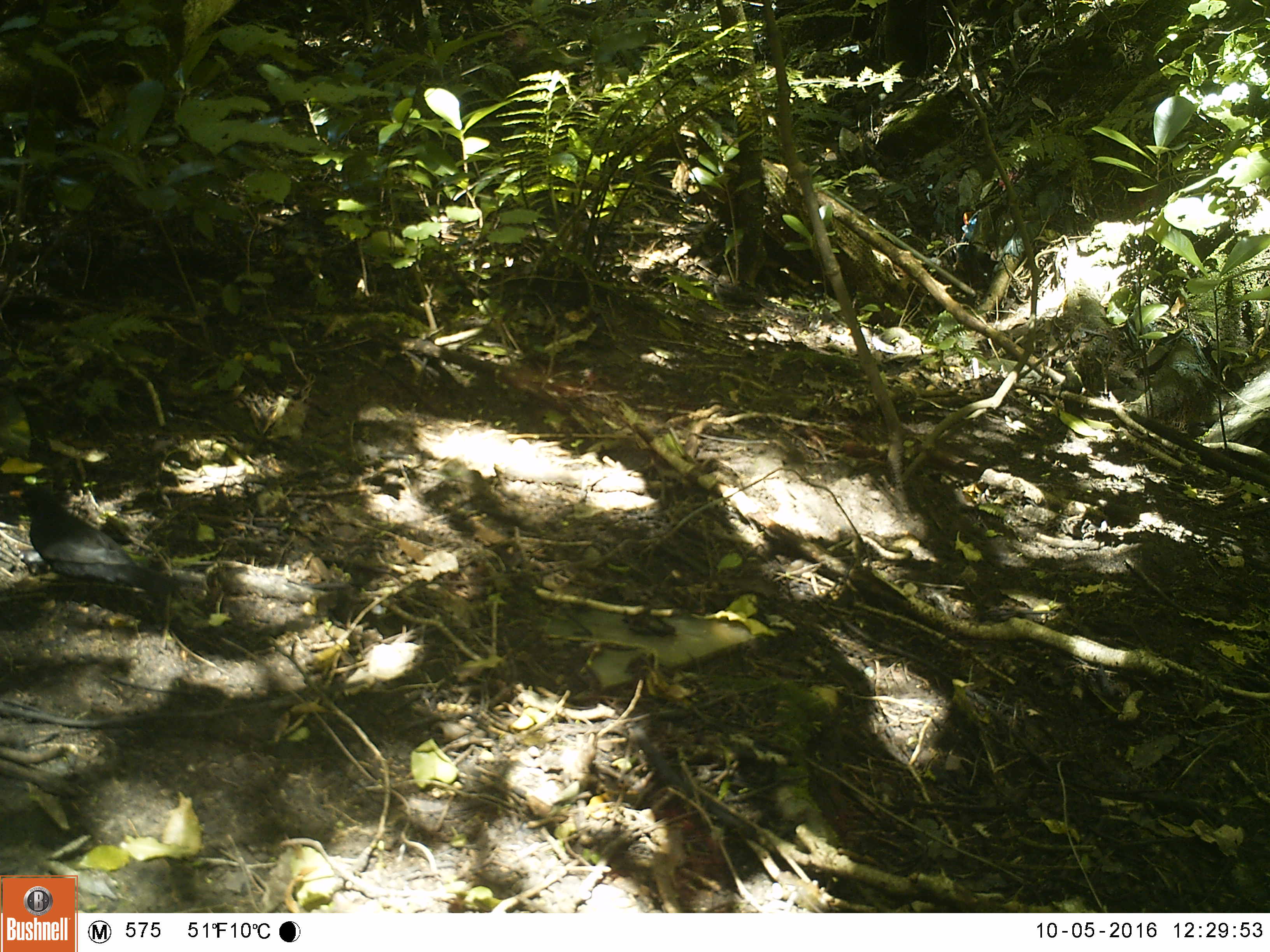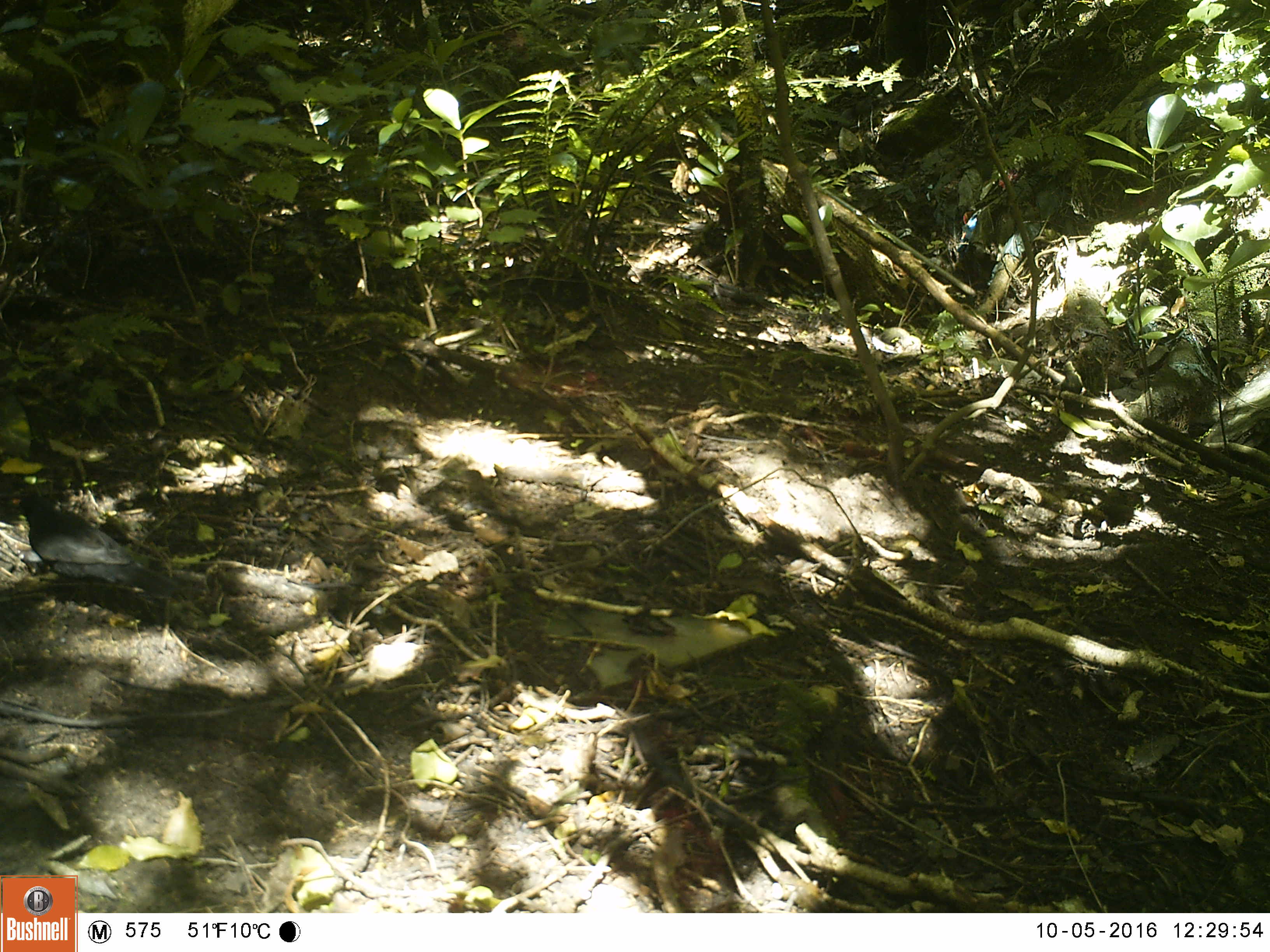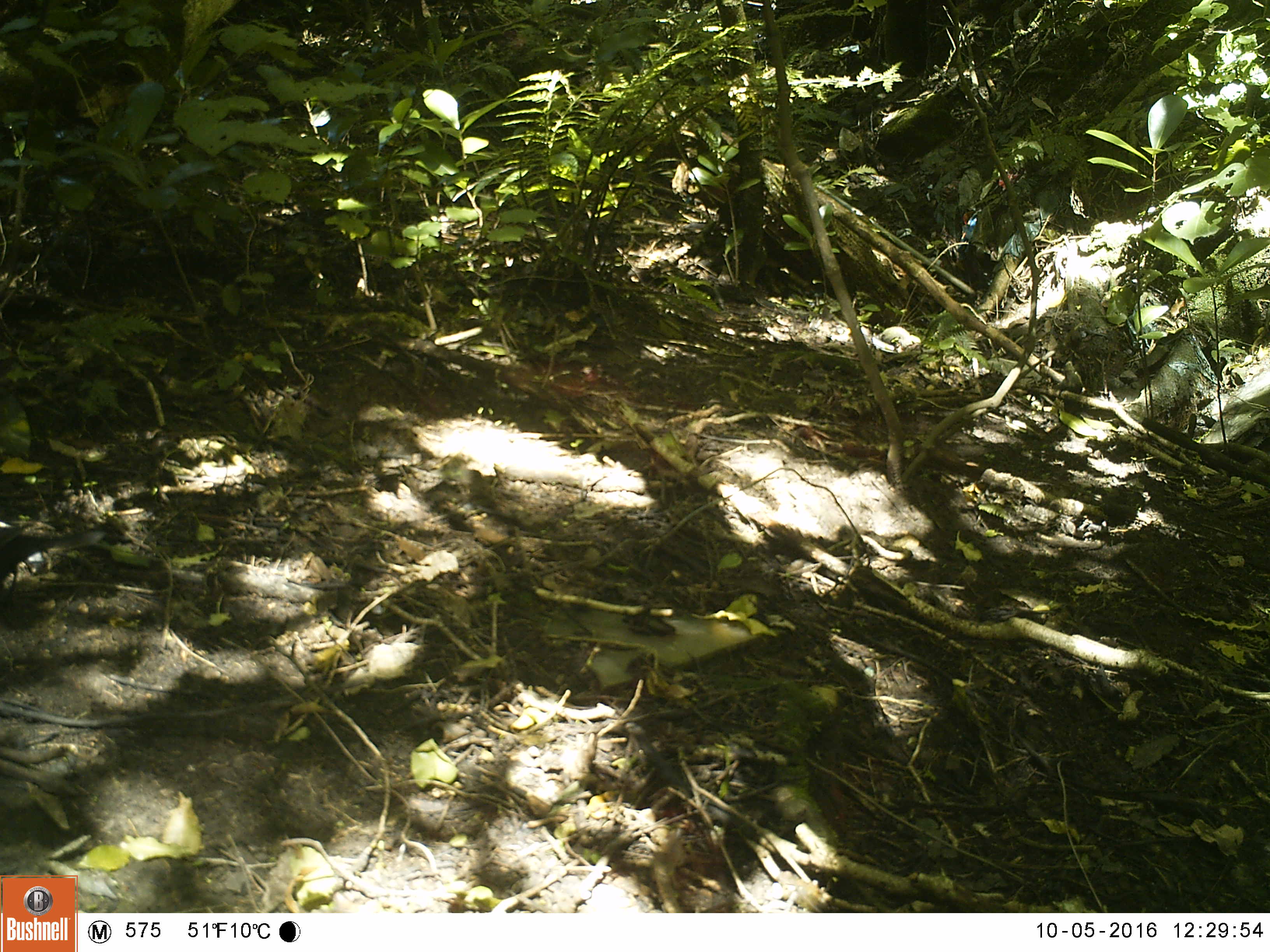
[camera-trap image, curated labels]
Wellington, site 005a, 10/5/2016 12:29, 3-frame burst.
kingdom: Animalia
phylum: Chordata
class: Aves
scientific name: Aves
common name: bird